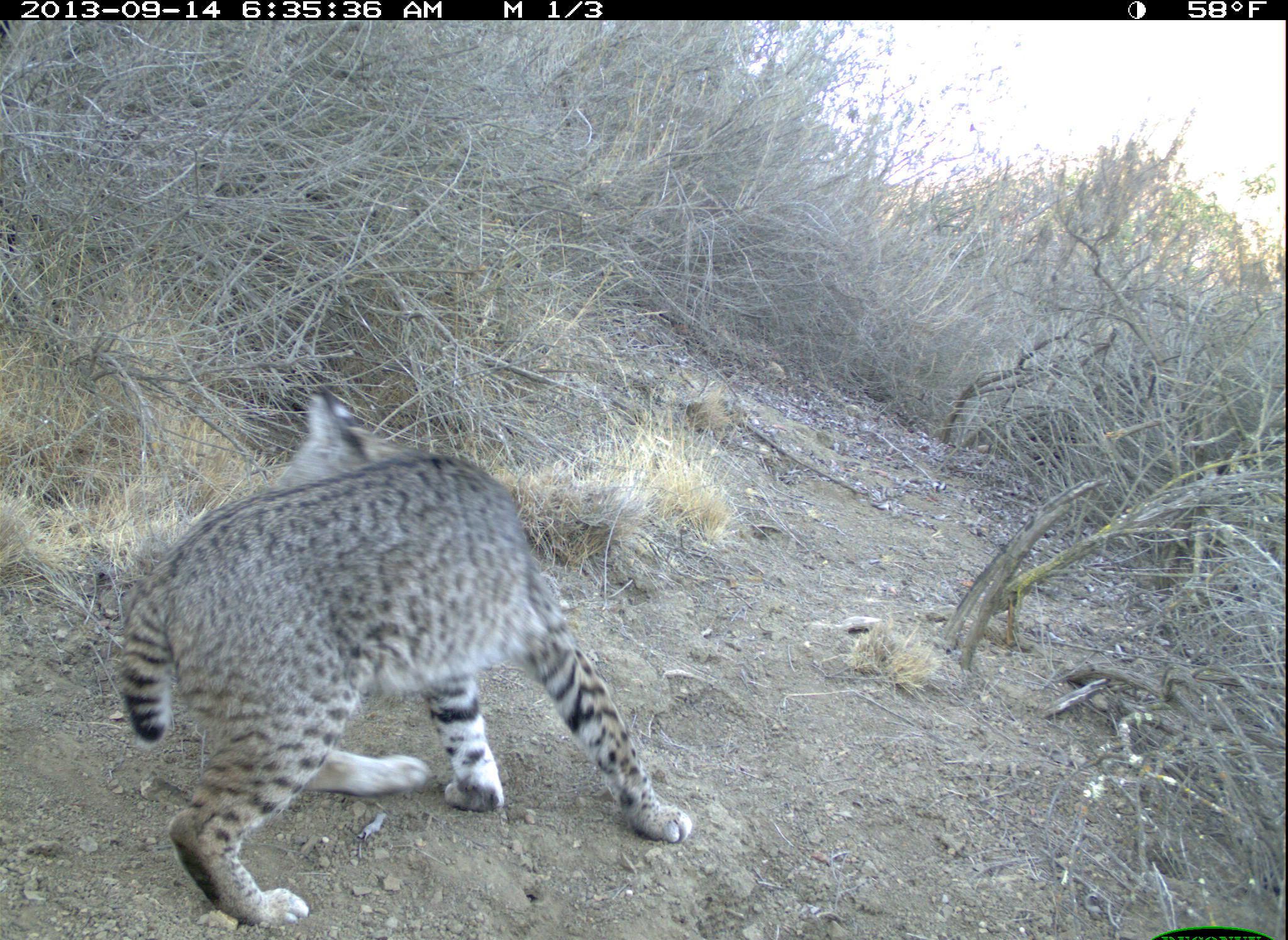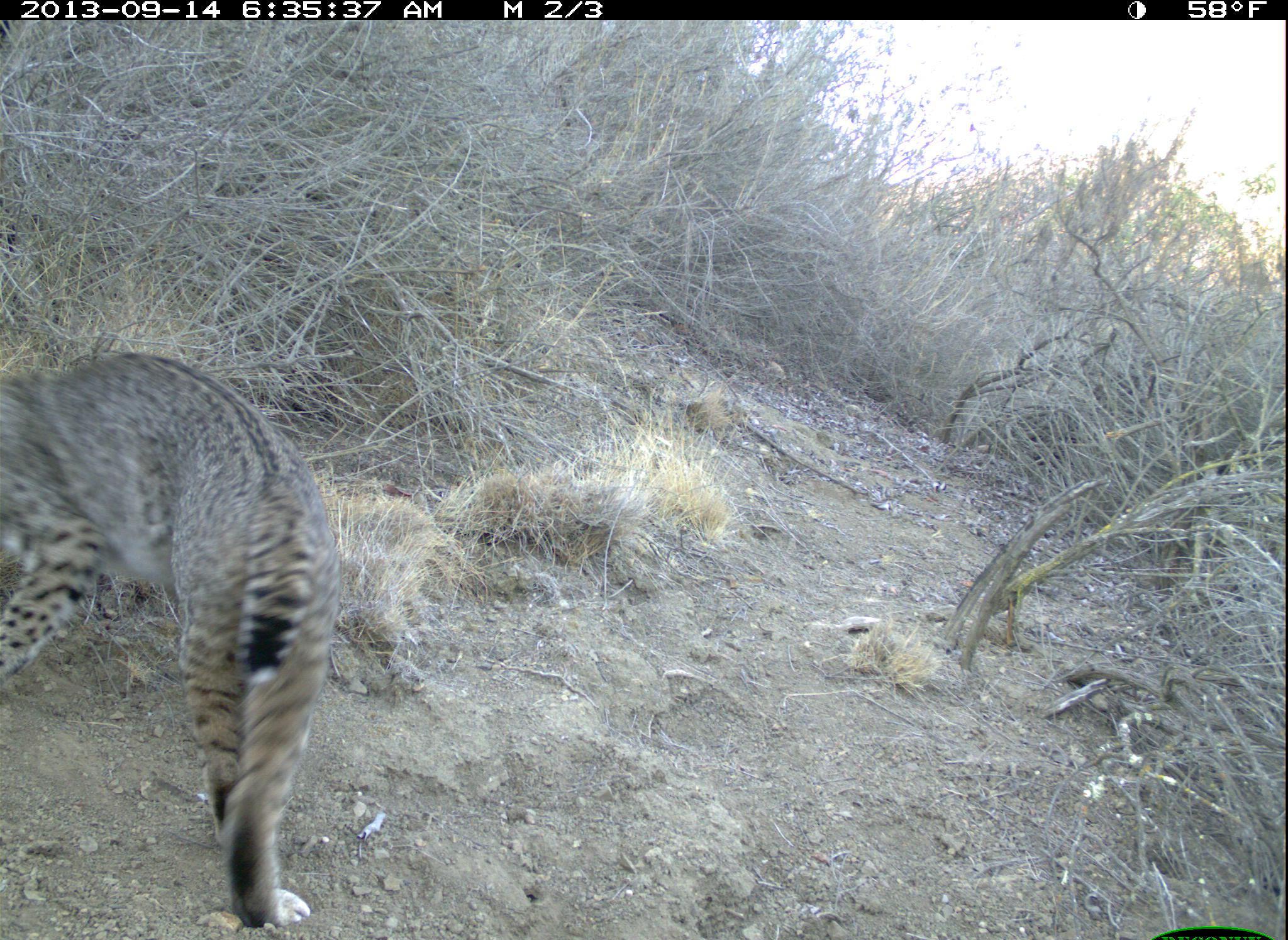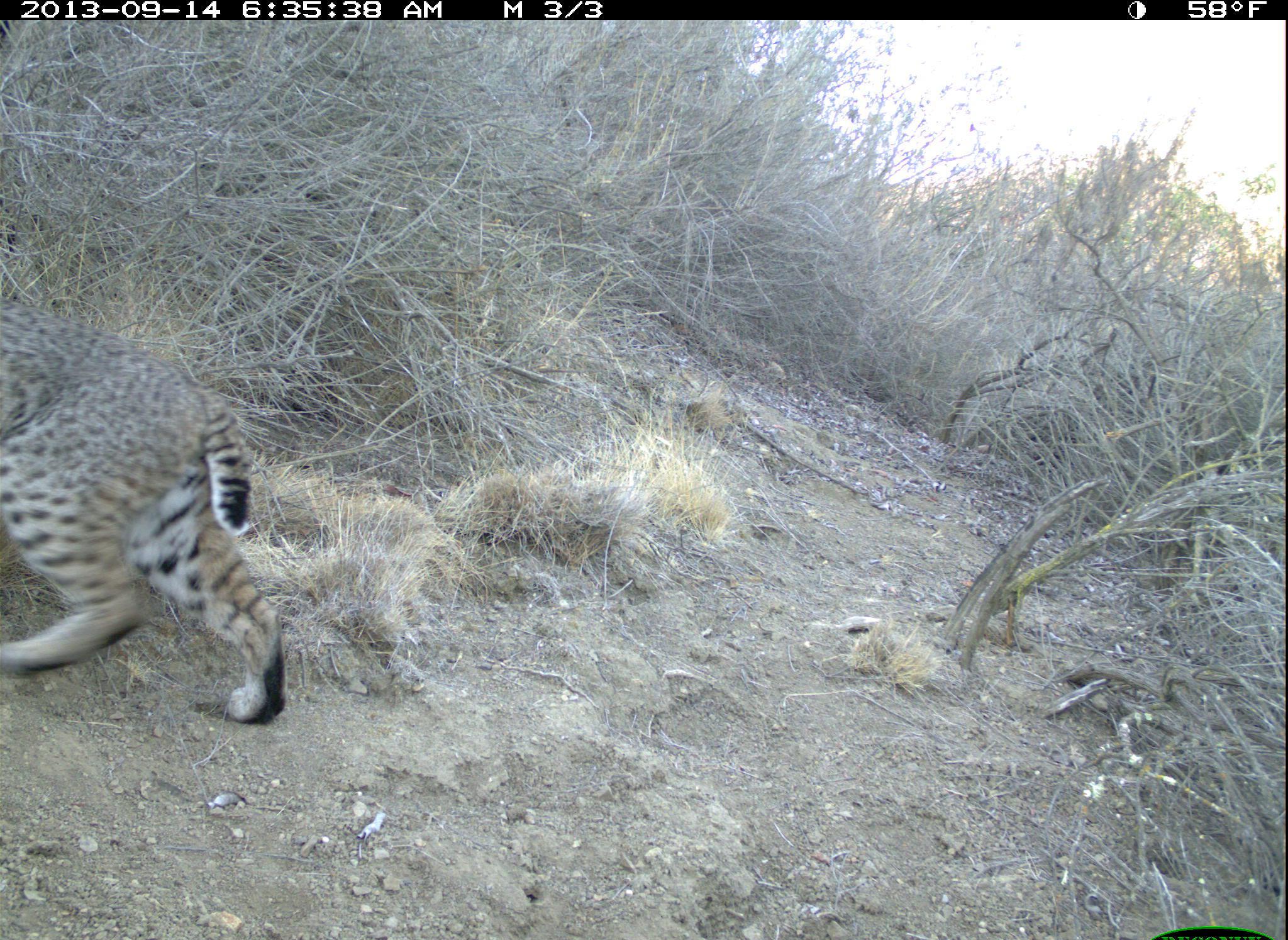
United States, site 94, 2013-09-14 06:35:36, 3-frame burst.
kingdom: Animalia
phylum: Chordata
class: Mammalia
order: Carnivora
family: Felidae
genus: Lynx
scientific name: Lynx rufus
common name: bobcat